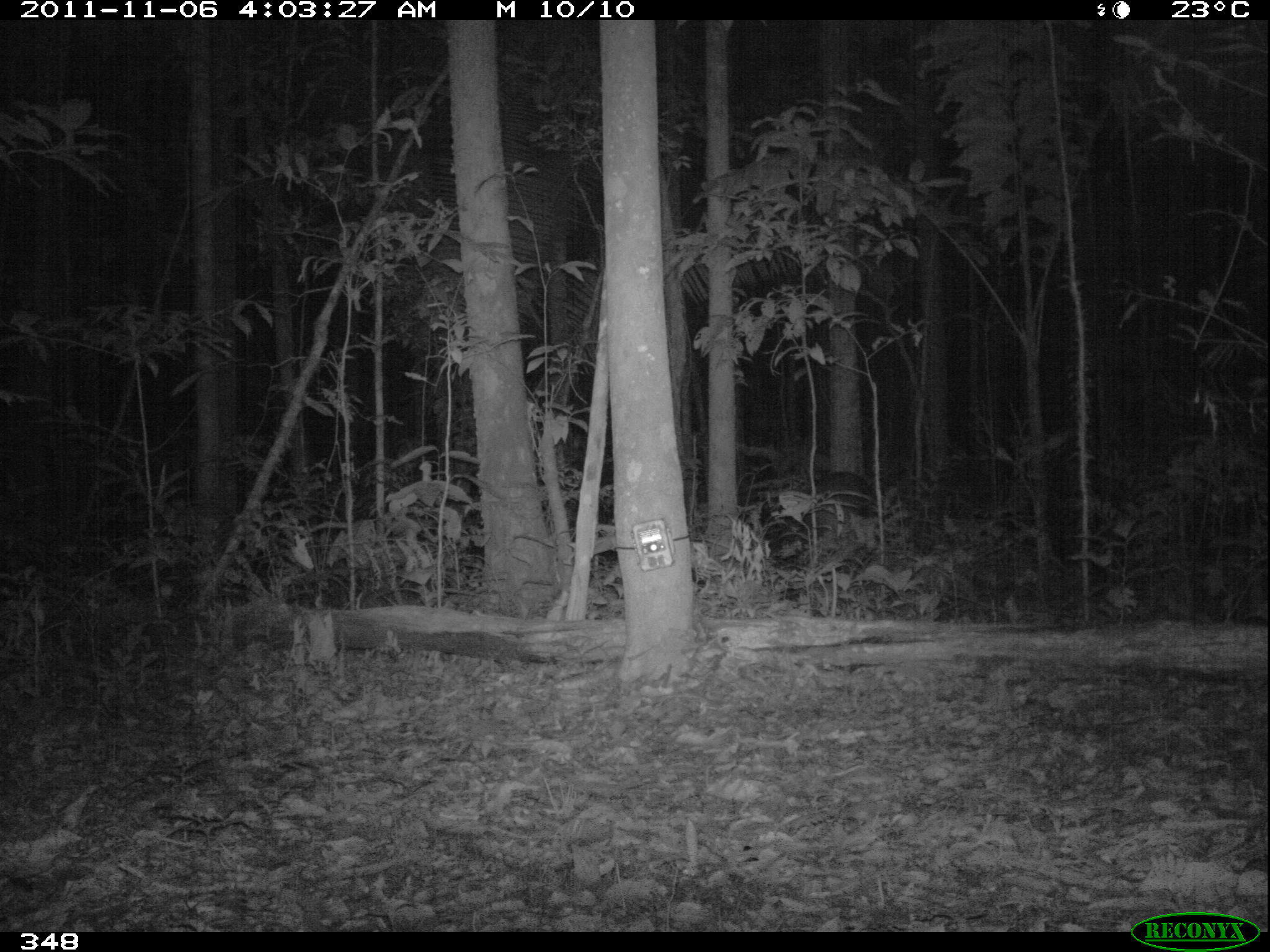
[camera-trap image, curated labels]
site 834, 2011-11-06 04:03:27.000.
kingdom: Animalia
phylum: Chordata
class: Mammalia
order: Perissodactyla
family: Tapiridae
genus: Tapirus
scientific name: Tapirus terrestris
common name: south american tapir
Tapirus terrestris (south american tapir).